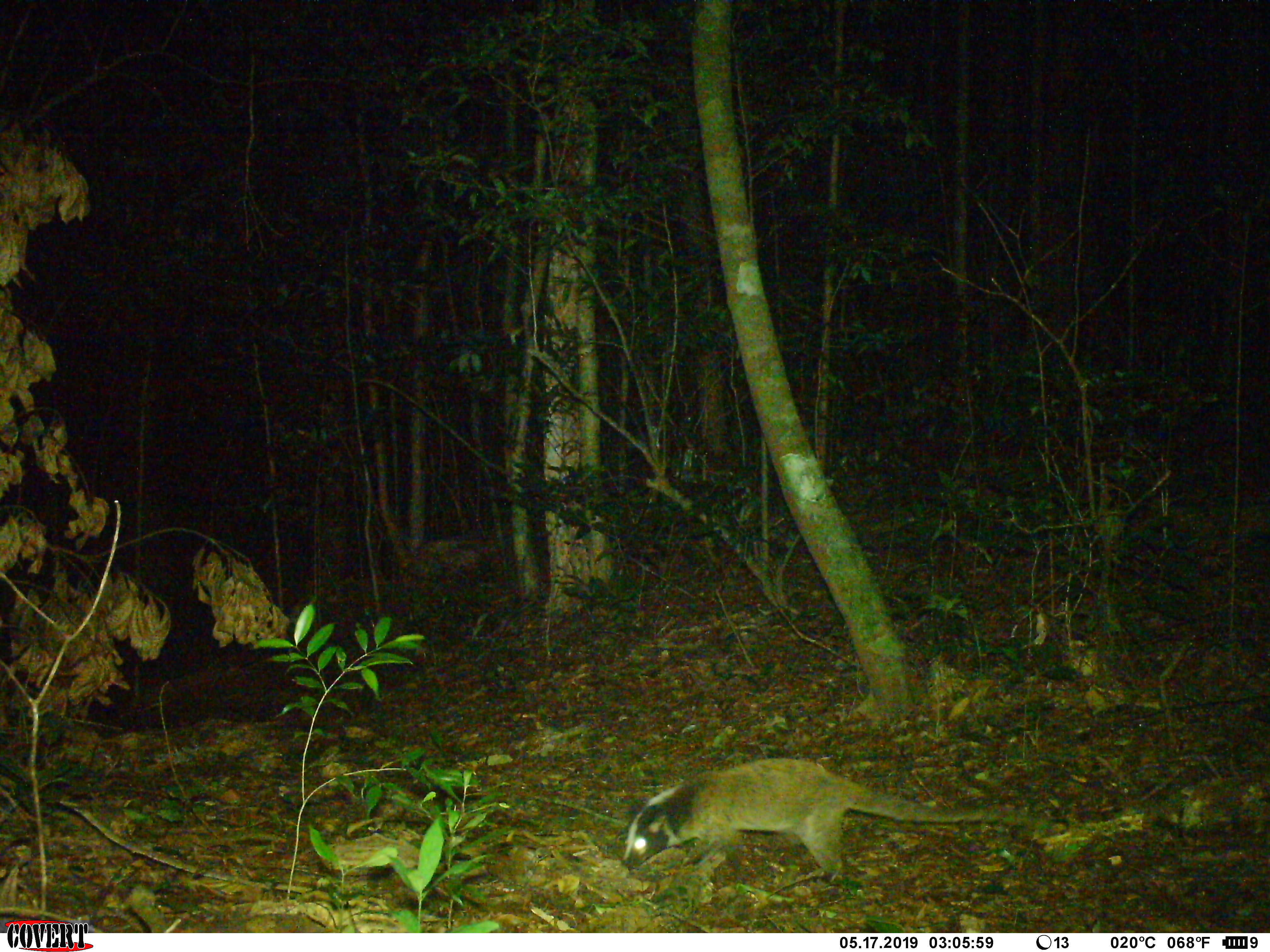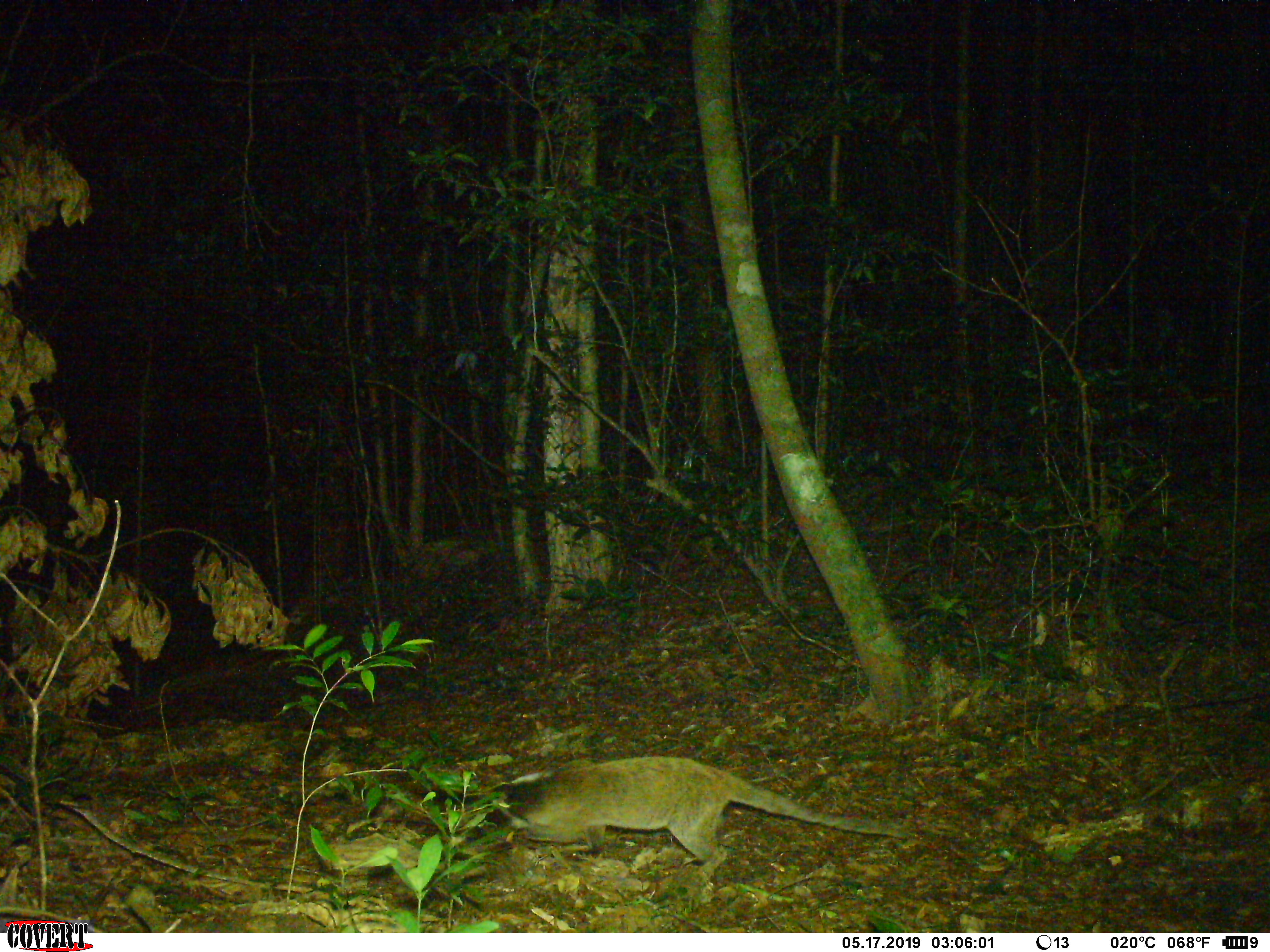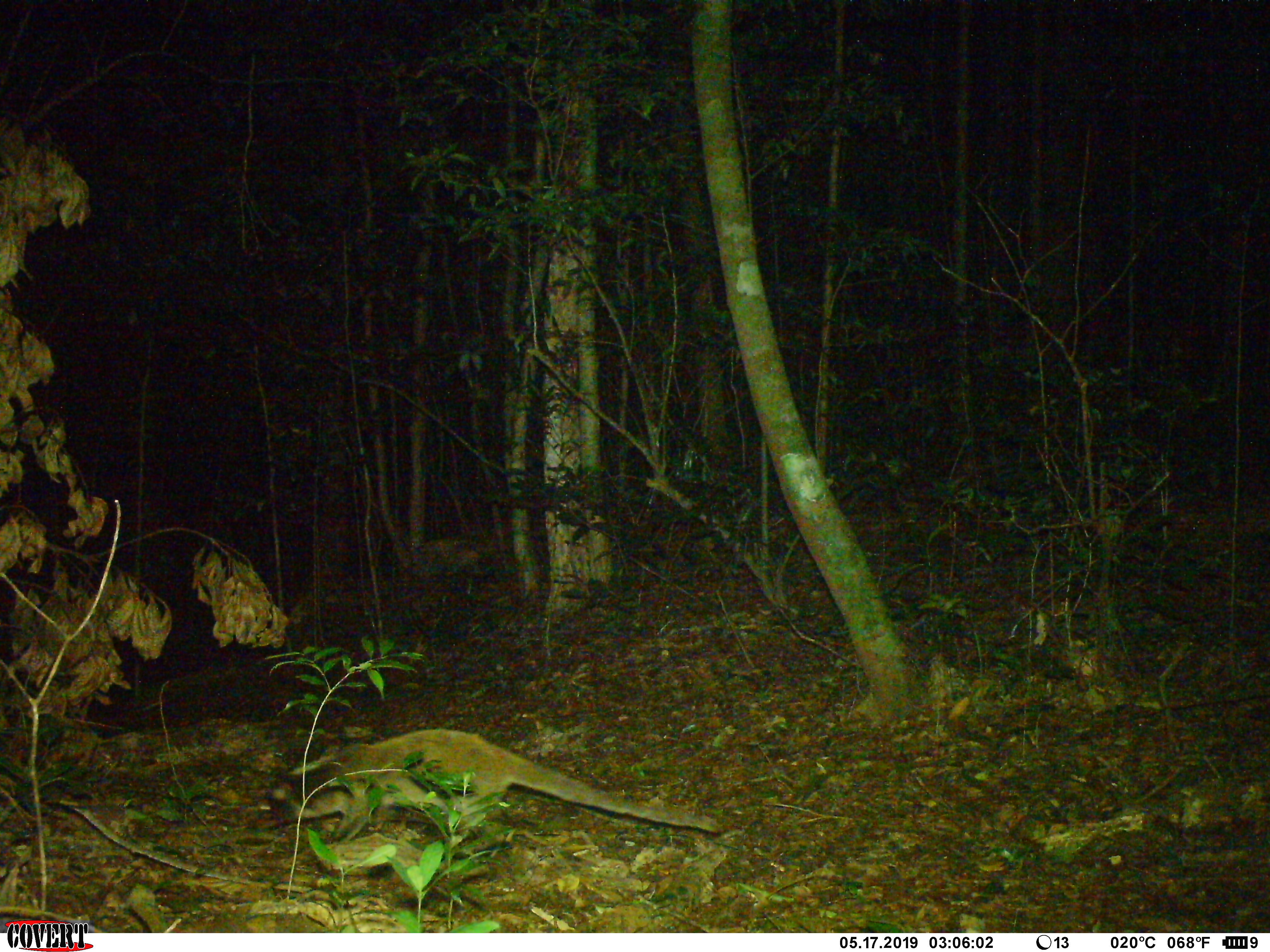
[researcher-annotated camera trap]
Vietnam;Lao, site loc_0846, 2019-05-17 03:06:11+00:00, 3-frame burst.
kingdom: Animalia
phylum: Chordata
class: Mammalia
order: Carnivora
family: Viverridae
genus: Paguma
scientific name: Paguma larvata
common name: masked palm civet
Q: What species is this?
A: Masked palm civet (Paguma larvata).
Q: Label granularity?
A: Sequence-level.